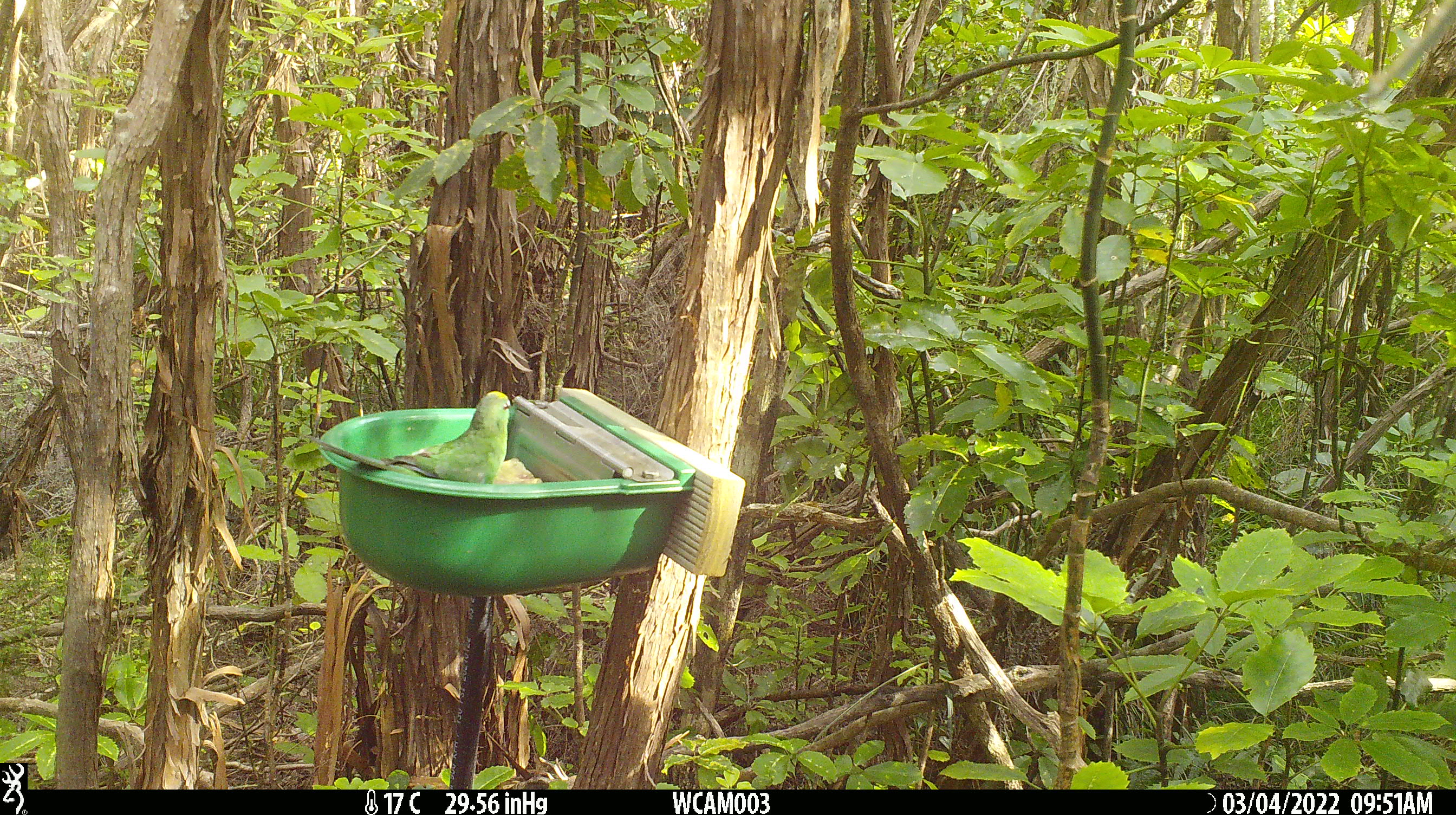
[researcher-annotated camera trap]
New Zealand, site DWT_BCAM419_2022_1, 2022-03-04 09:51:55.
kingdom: Animalia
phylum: Chordata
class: Aves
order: Psittaciformes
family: Psittaculidae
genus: Cyanoramphus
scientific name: Cyanoramphus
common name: parakeet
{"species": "parakeet (Cyanoramphus)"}